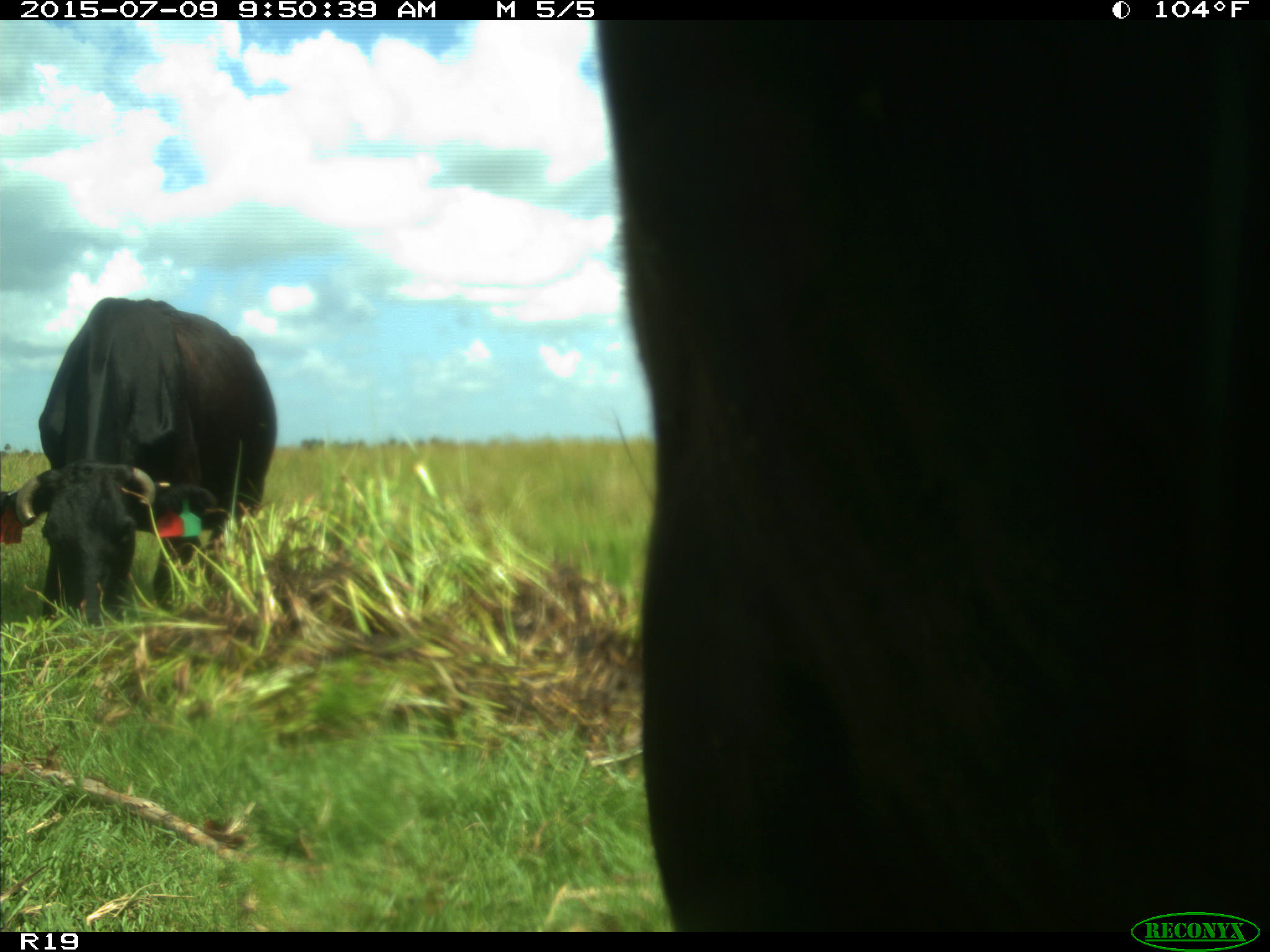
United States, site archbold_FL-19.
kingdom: Animalia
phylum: Chordata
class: Mammalia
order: Artiodactyla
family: Bovidae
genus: Bos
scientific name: Bos taurus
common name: domestic cow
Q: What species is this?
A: Bos taurus (domestic cow).